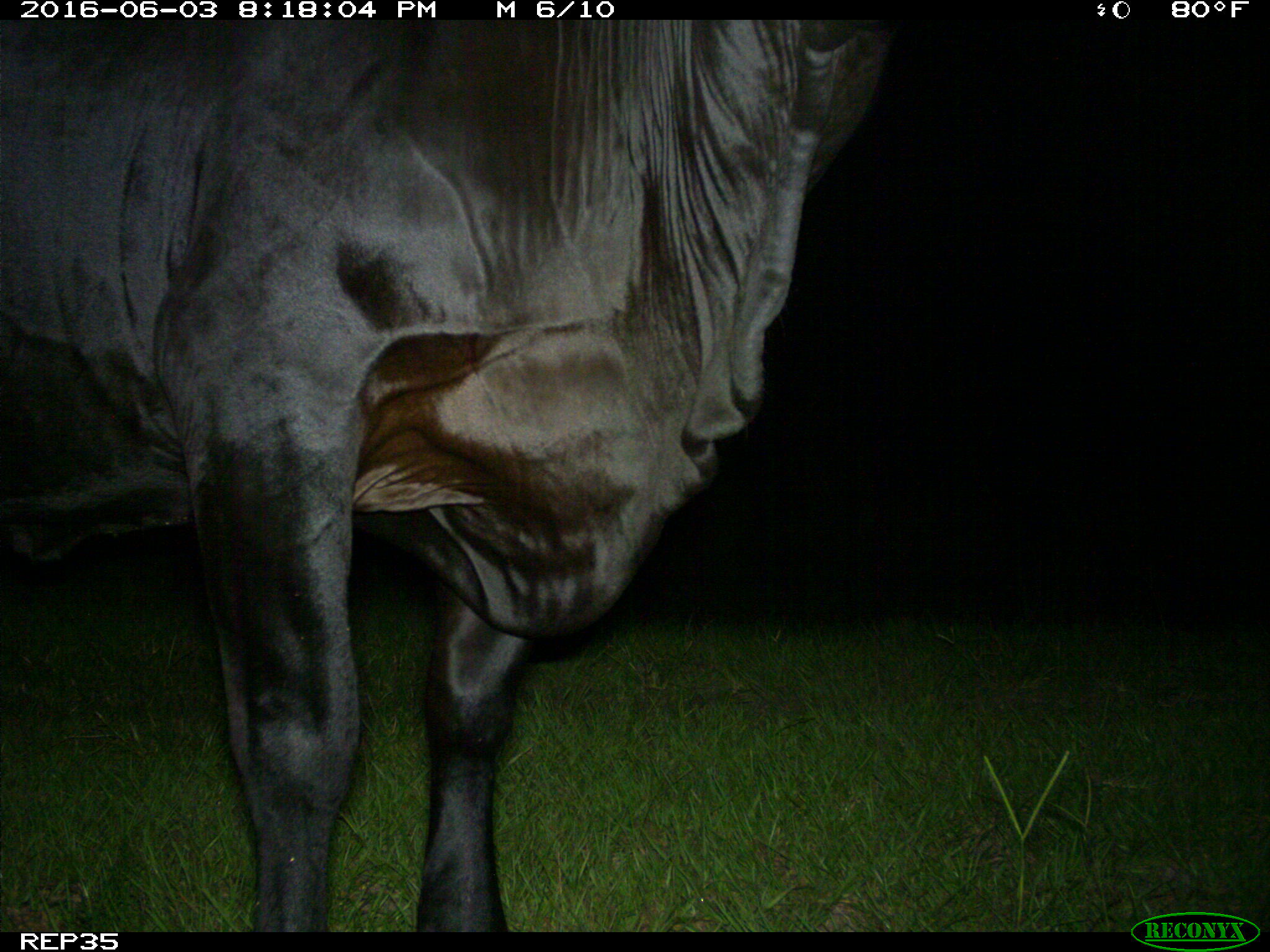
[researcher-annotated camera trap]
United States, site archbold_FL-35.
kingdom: Animalia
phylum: Chordata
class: Mammalia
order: Artiodactyla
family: Bovidae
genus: Bos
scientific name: Bos taurus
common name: domestic cow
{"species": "Bos taurus (domestic cow)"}